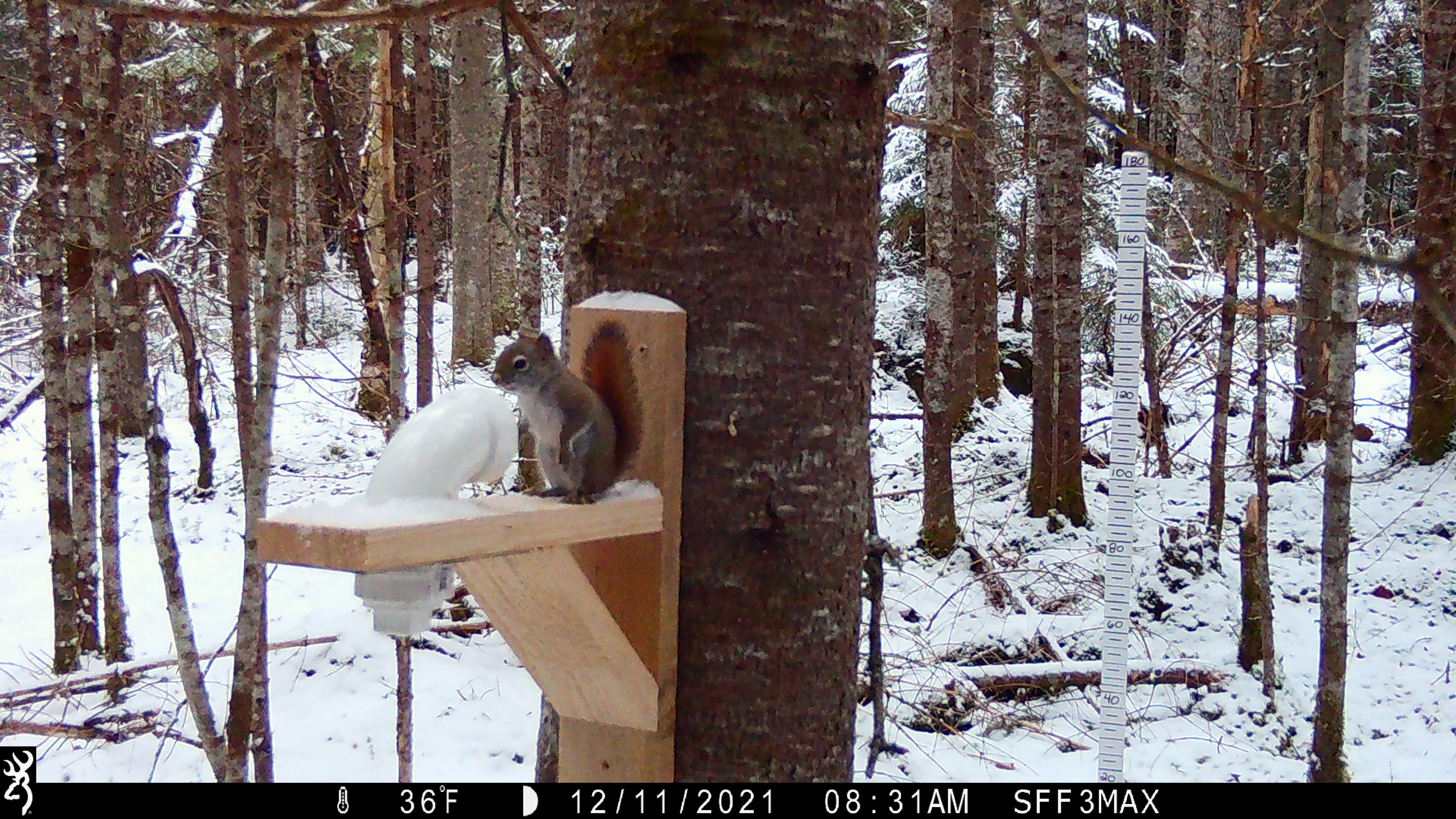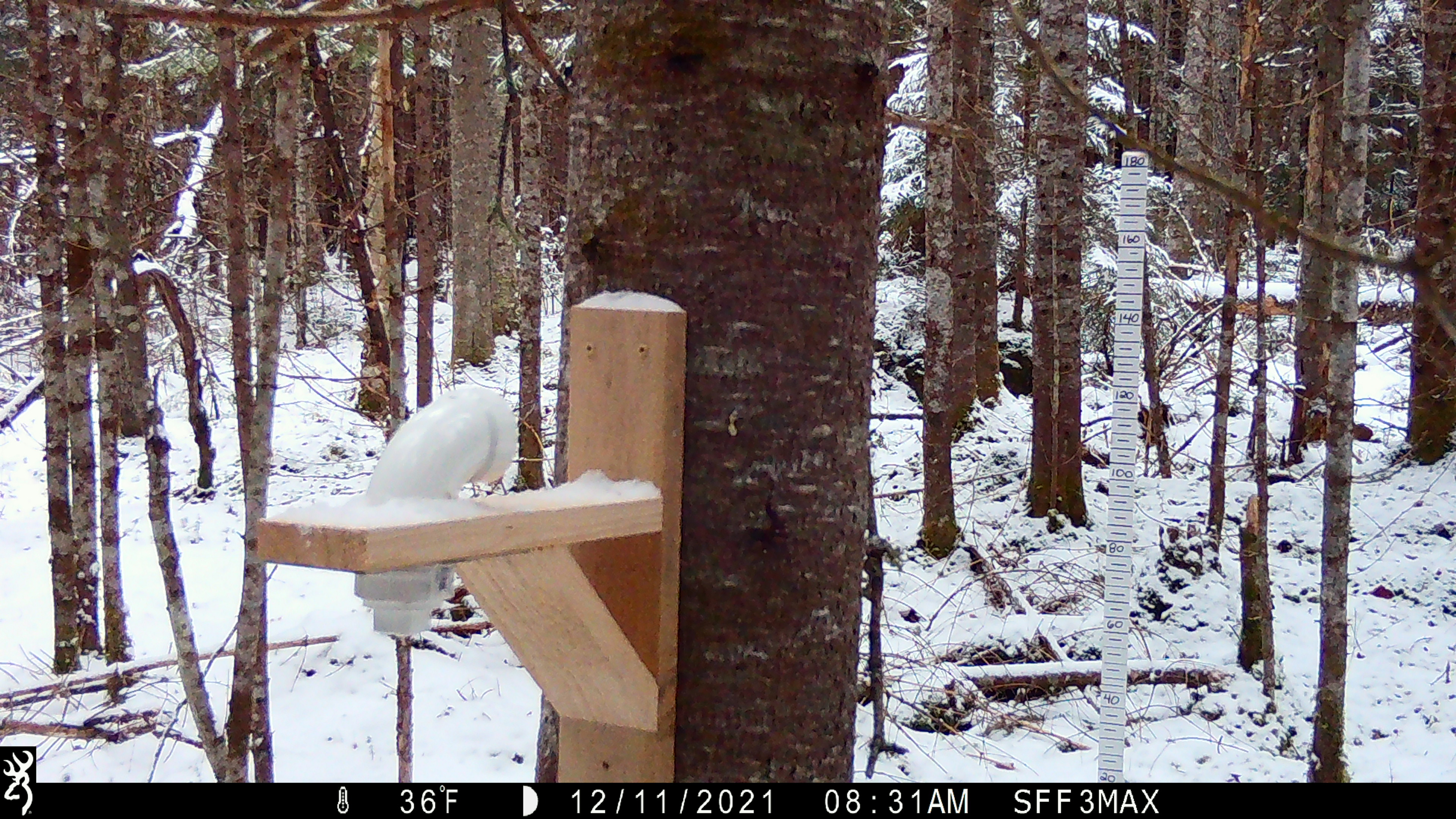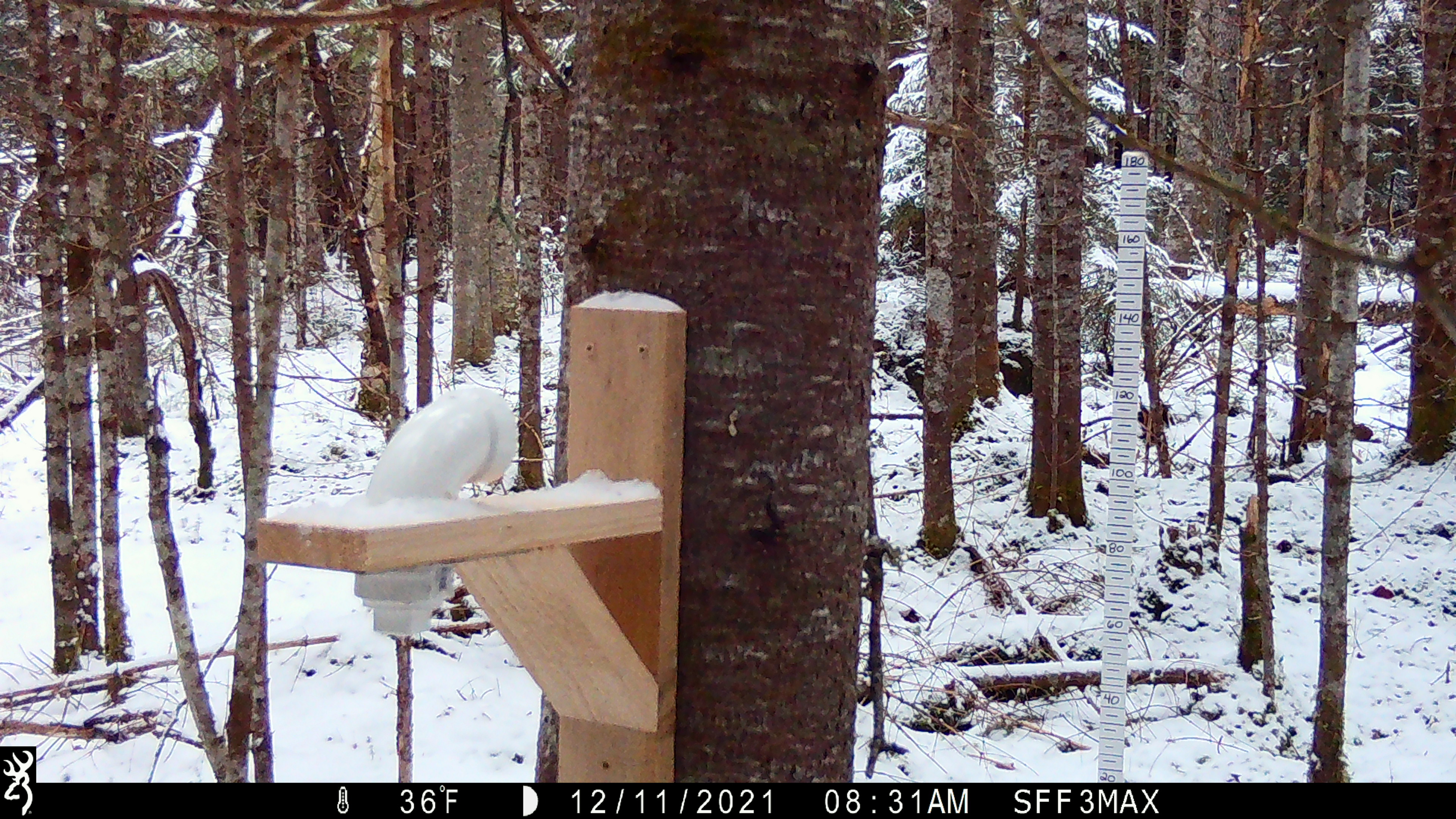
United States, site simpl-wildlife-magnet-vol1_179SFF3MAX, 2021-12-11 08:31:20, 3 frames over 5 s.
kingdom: Animalia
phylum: Chordata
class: Mammalia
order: Rodentia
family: Sciuridae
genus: Tamiasciurus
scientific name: Tamiasciurus hudsonicus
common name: red squirrel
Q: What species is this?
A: Red squirrel (Tamiasciurus hudsonicus).